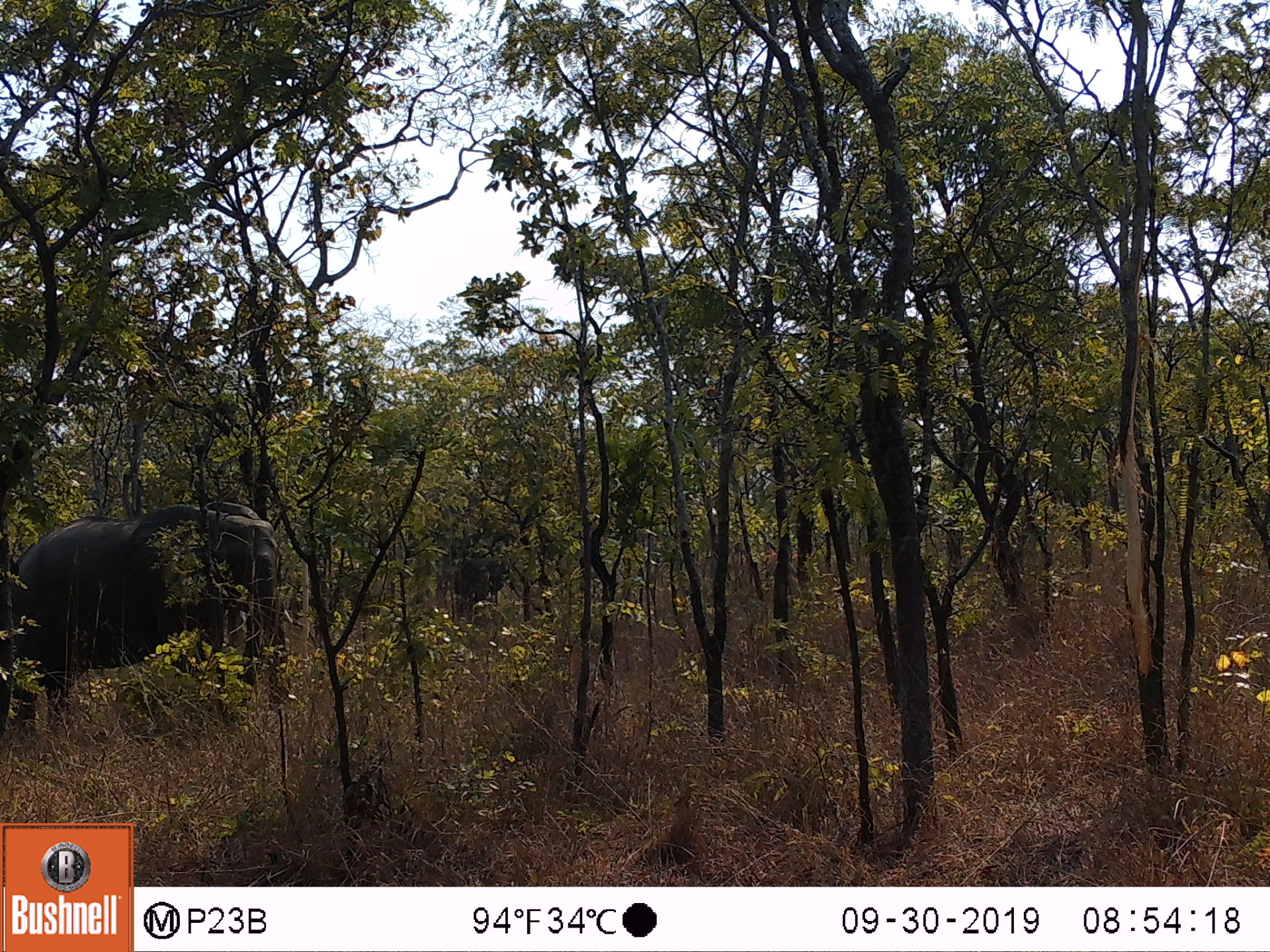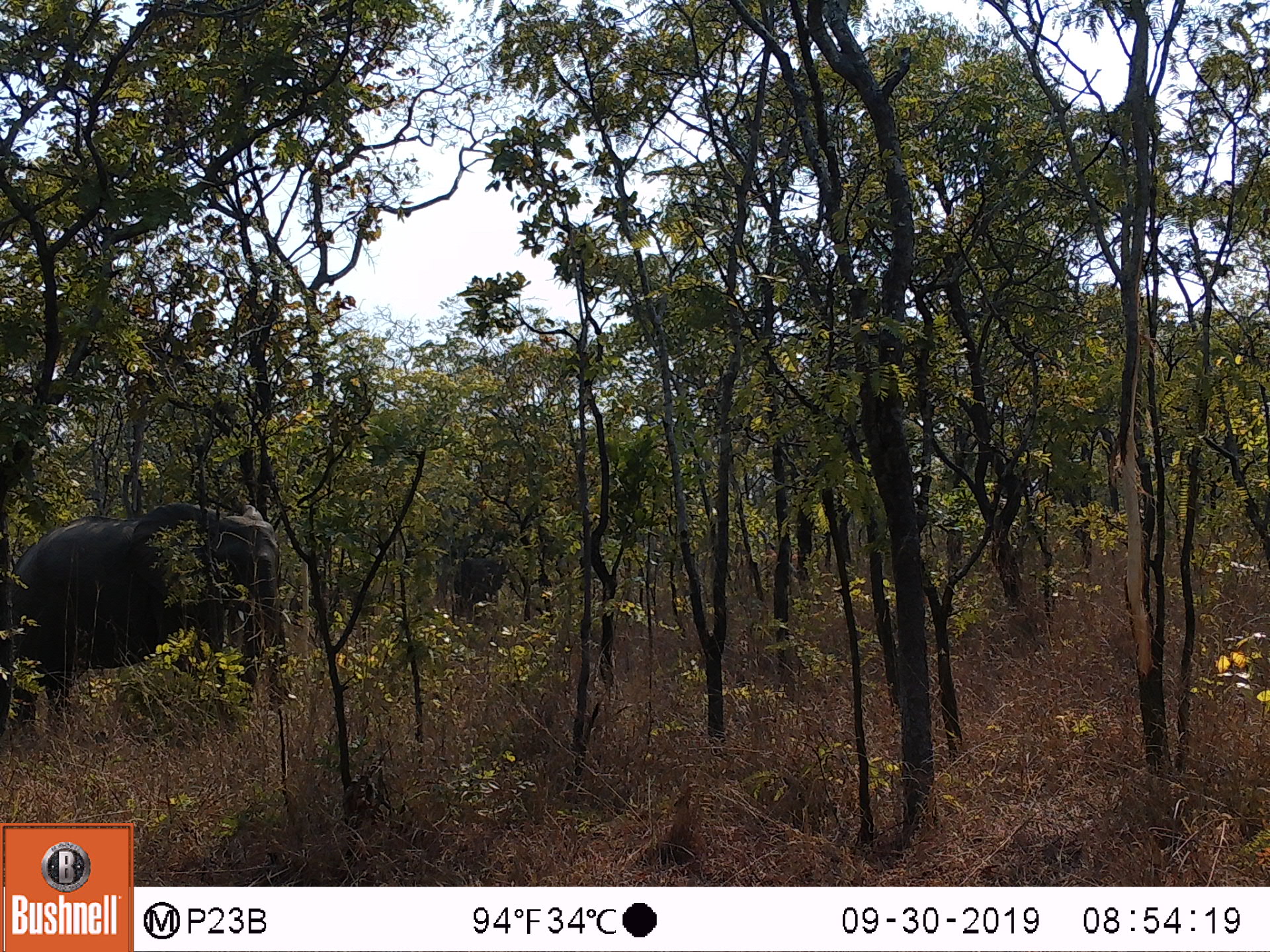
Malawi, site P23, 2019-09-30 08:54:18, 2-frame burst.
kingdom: Animalia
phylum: Chordata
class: Mammalia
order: Proboscidea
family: Elephantidae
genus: Loxodonta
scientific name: Loxodonta africana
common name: african savanna elephant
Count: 1.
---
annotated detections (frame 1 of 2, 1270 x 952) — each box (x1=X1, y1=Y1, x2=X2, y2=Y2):
african savanna elephant: (x1=10, y1=503, x2=288, y2=734)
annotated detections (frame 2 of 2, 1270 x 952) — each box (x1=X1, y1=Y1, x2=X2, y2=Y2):
african savanna elephant: (x1=10, y1=510, x2=292, y2=745)